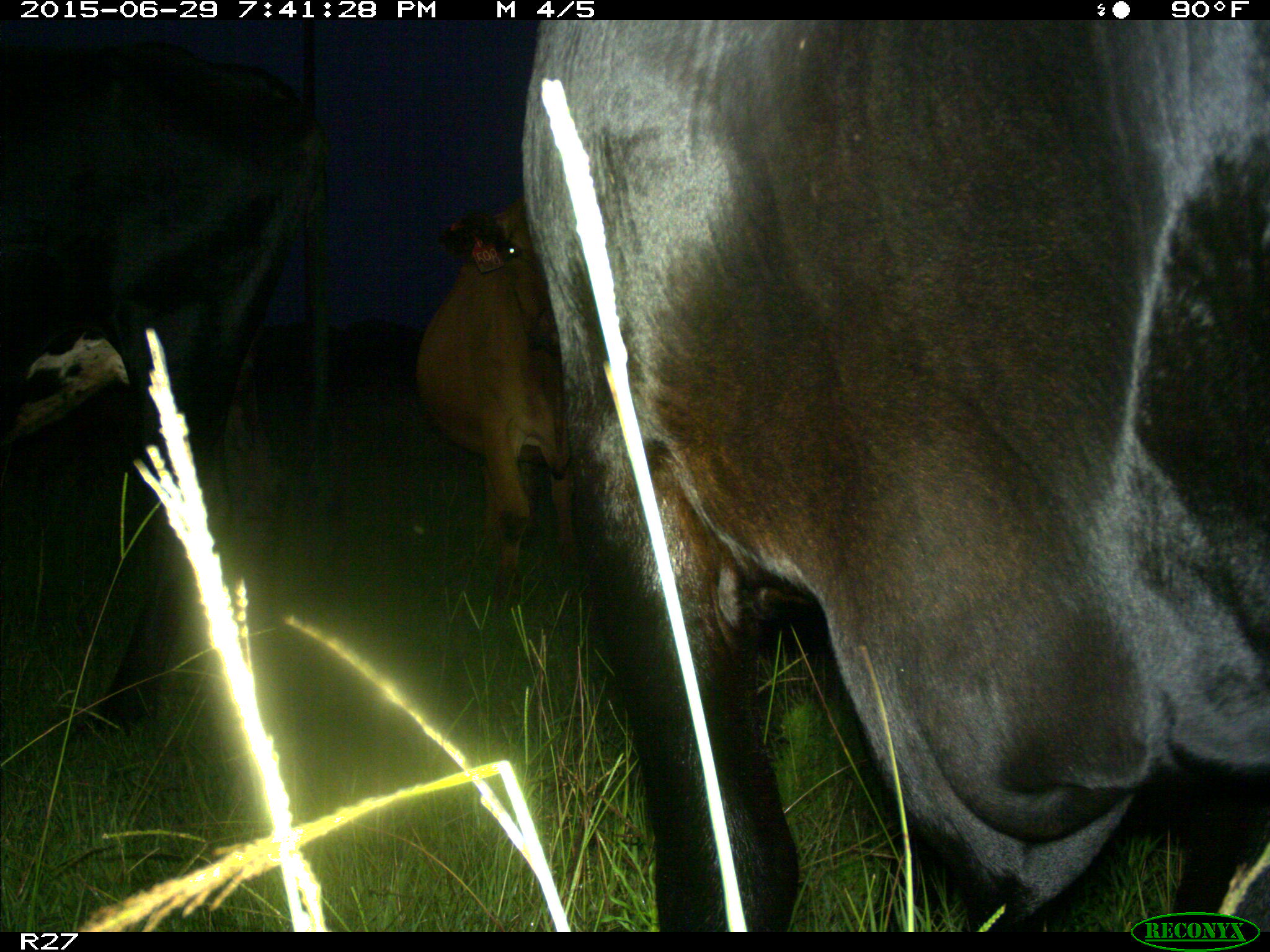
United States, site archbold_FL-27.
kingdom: Animalia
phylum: Chordata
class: Mammalia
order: Artiodactyla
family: Bovidae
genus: Bos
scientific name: Bos taurus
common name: domestic cow